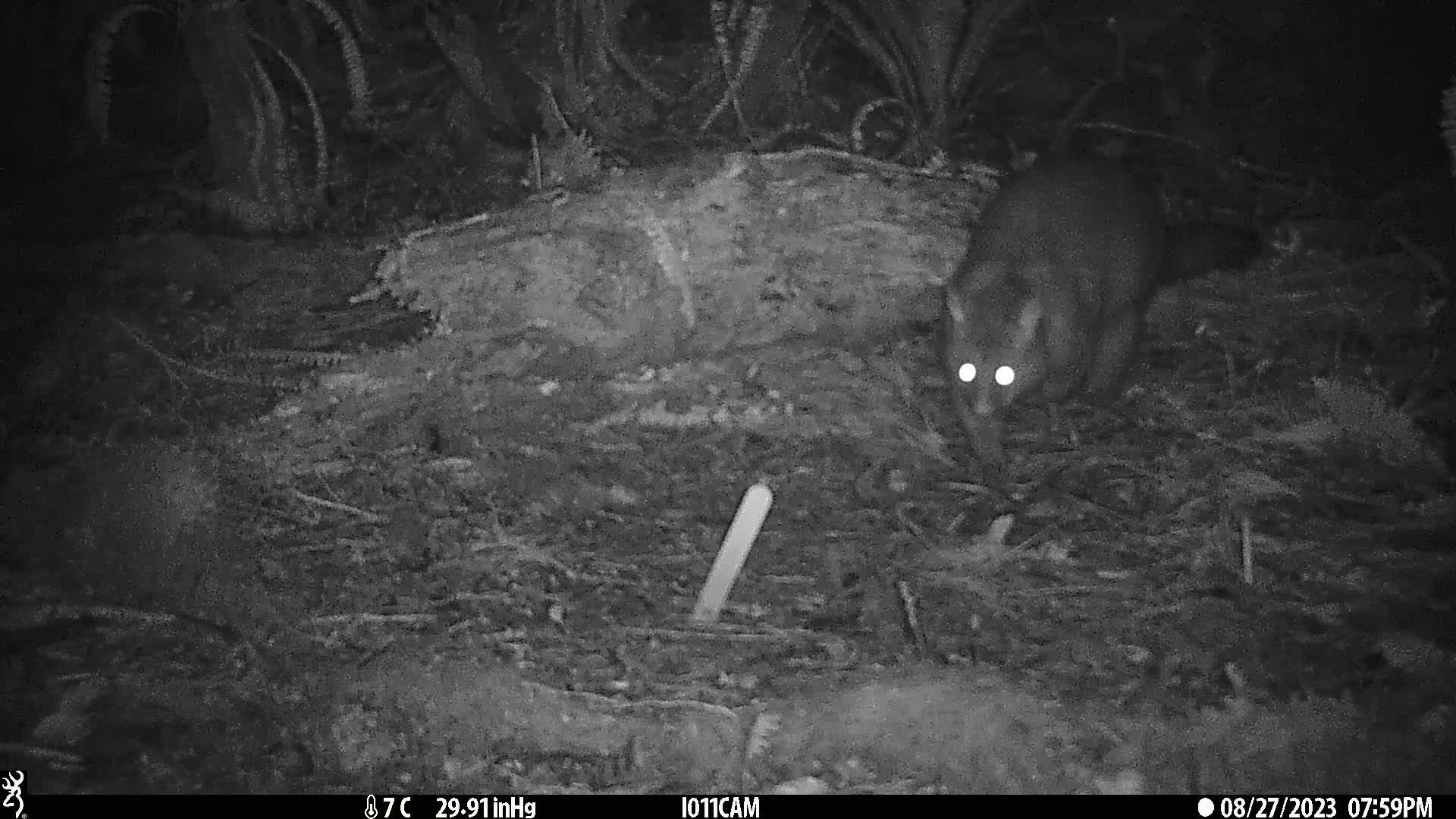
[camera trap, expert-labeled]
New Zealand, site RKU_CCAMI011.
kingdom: Animalia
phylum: Chordata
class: Mammalia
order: Diprotodontia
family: Phalangeridae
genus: Trichosurus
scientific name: Trichosurus vulpecula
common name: common brushtail possum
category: possum